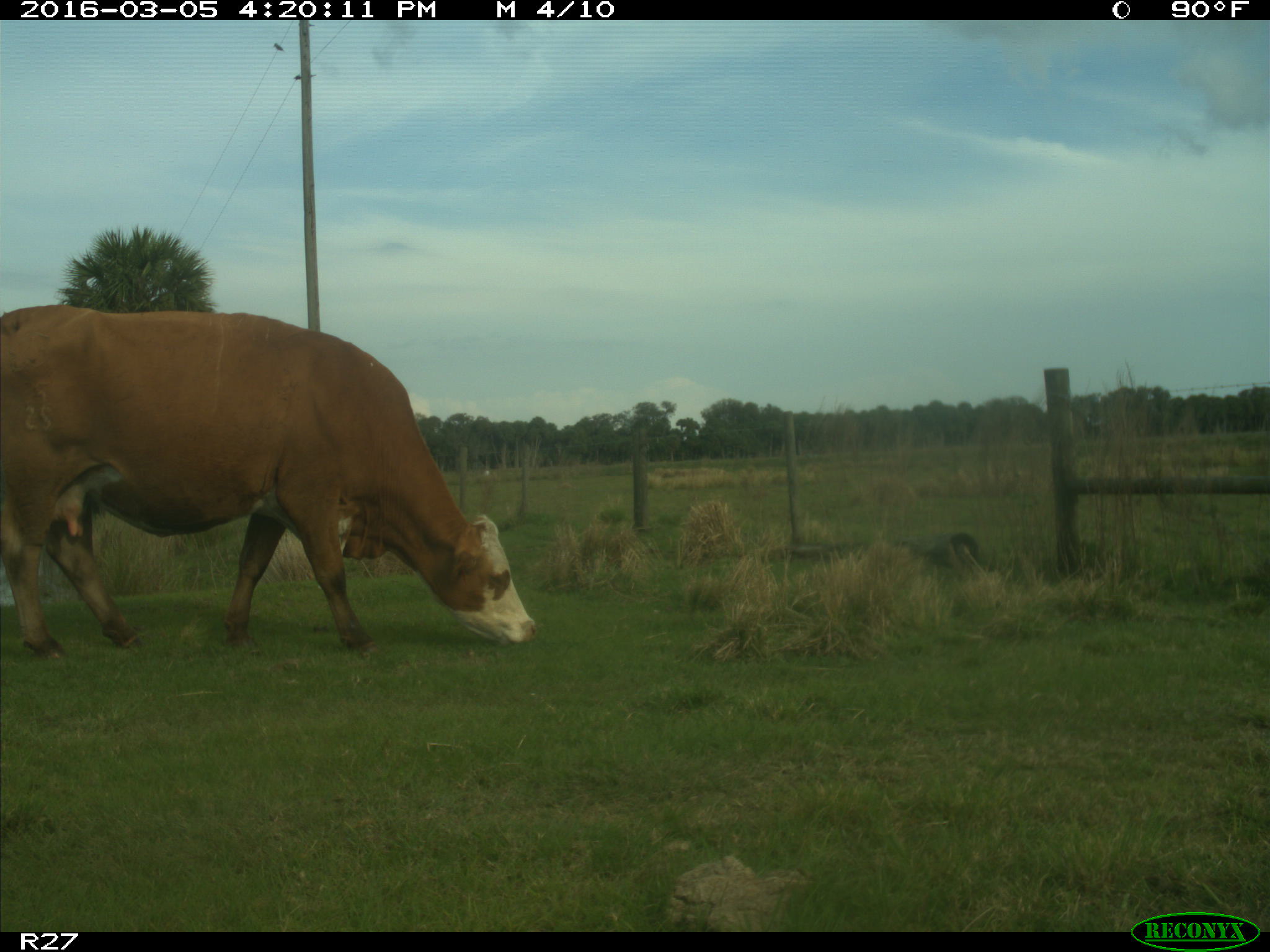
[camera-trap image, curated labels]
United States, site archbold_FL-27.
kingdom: Animalia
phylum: Chordata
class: Mammalia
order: Artiodactyla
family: Bovidae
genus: Bos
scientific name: Bos taurus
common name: domestic cow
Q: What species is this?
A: Bos taurus (domestic cow).